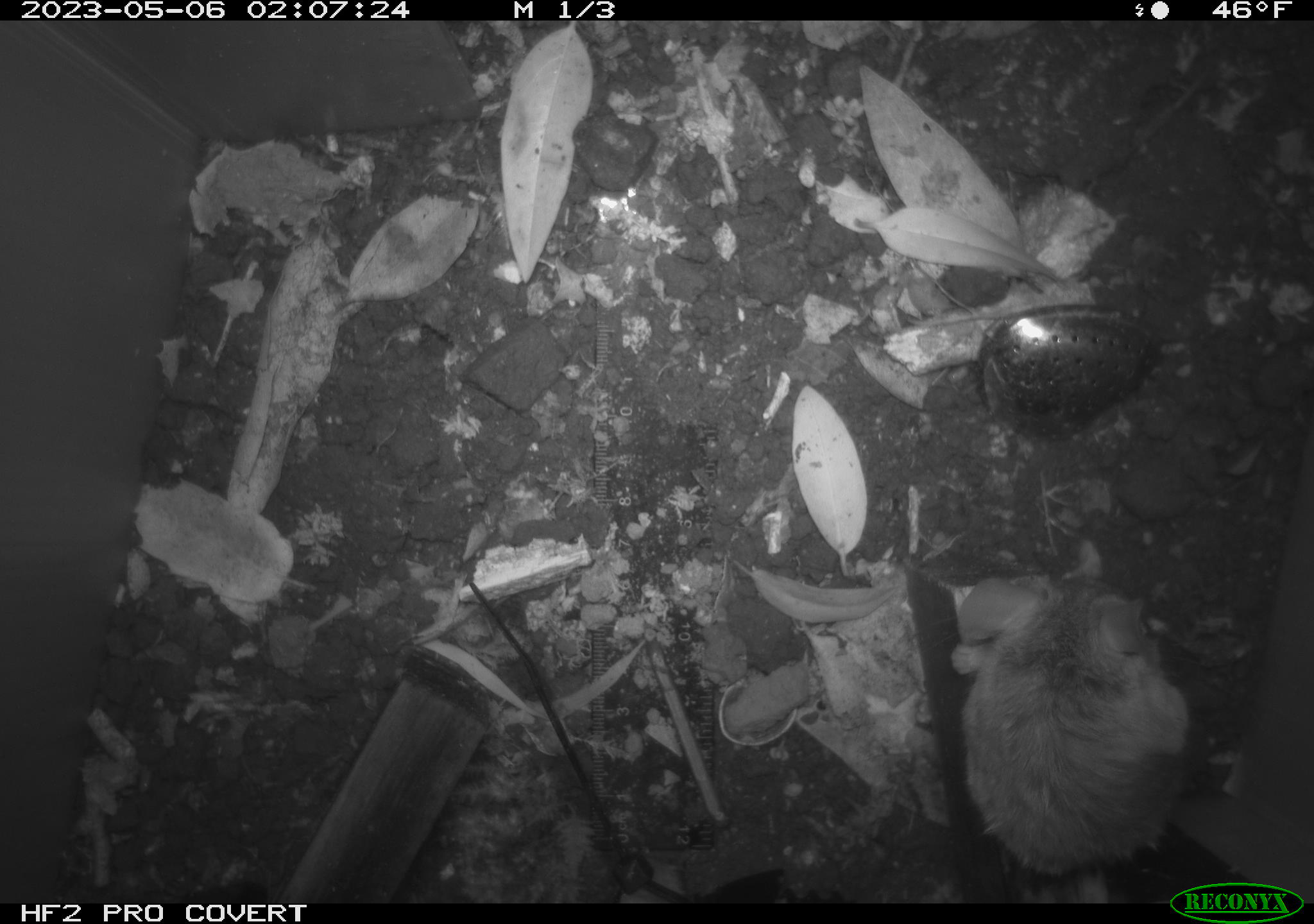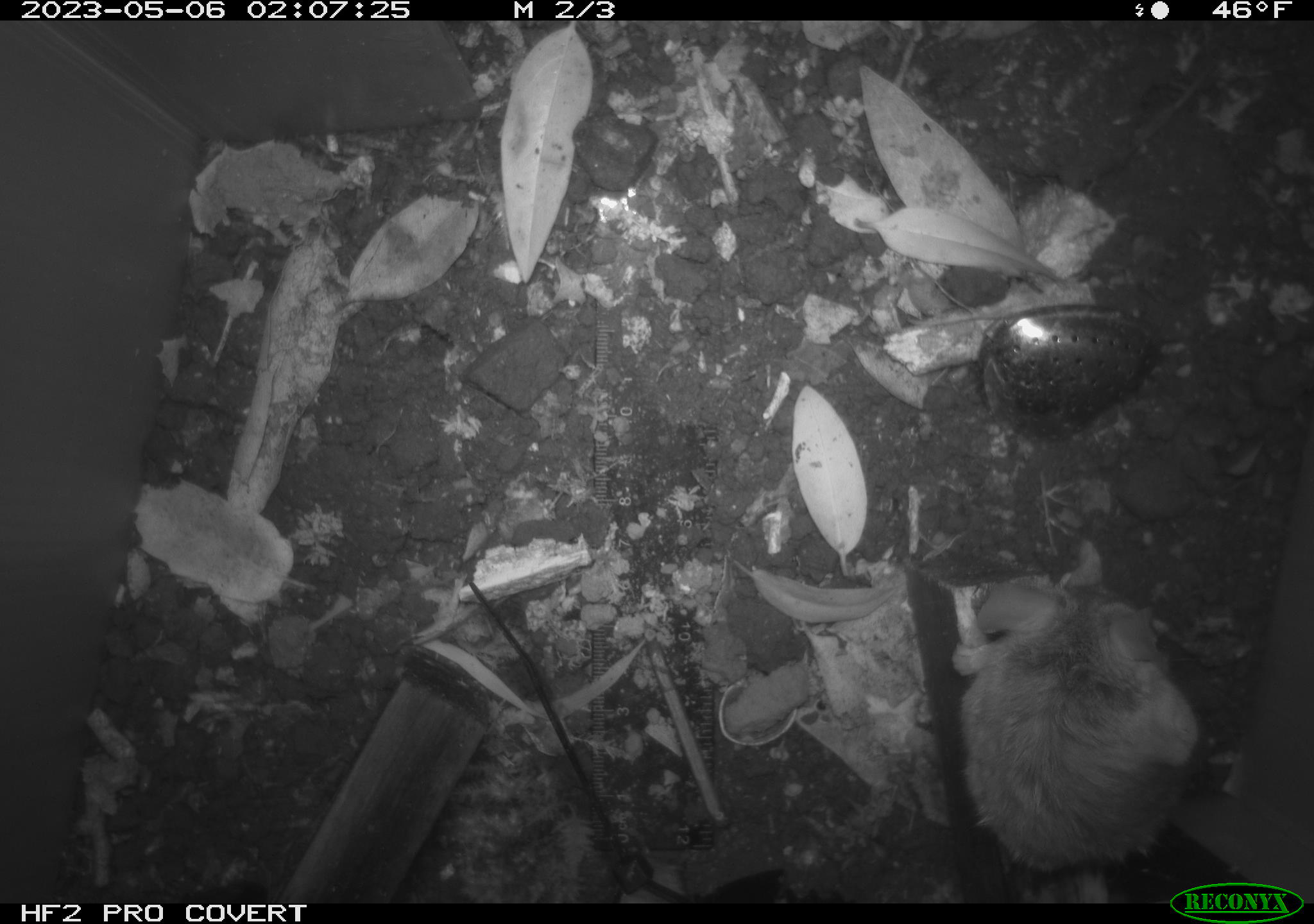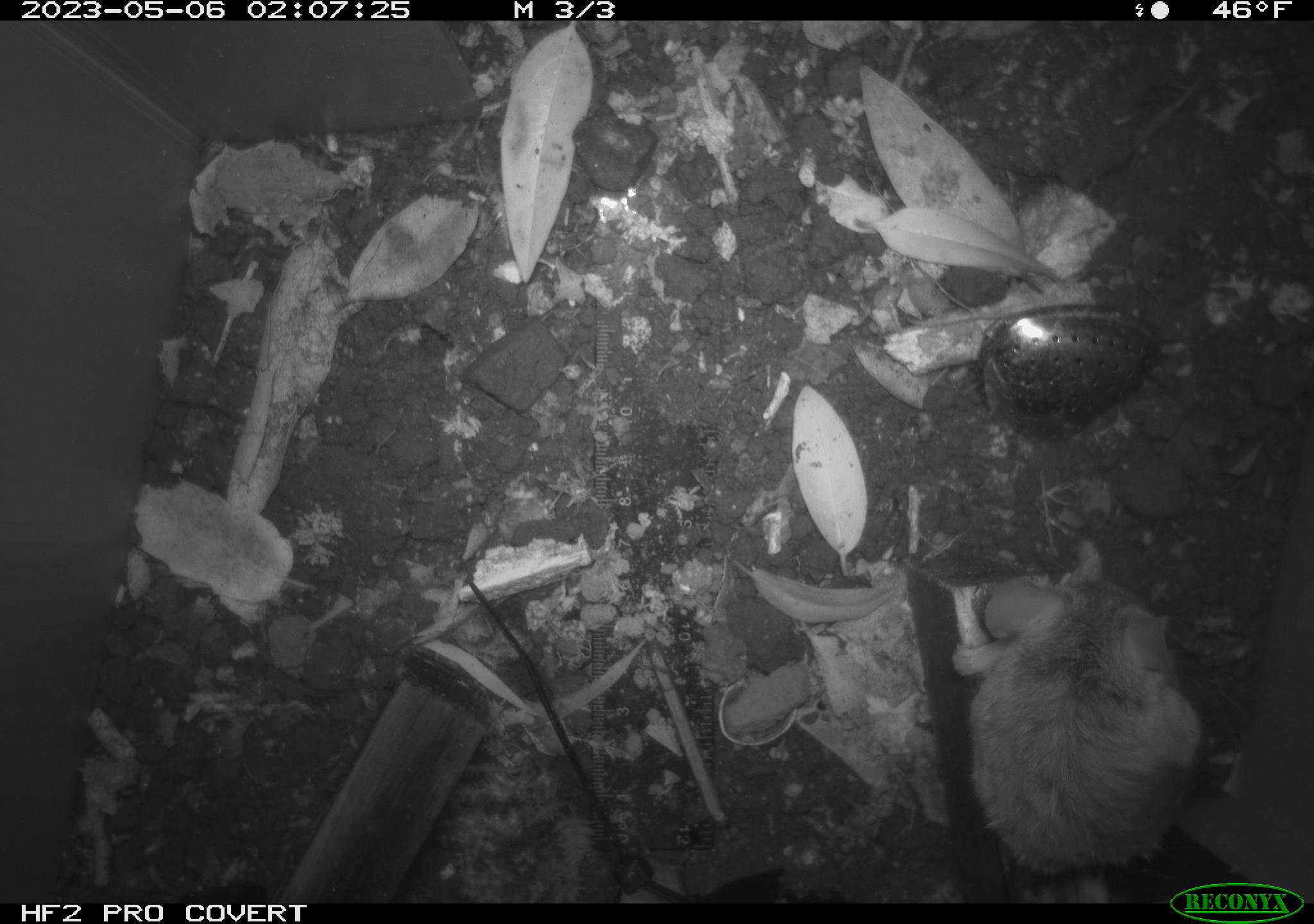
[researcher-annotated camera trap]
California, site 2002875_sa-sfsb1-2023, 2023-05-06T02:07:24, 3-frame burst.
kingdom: Animalia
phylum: Chordata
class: Mammalia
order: Rodentia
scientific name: Rodentia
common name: mouse species